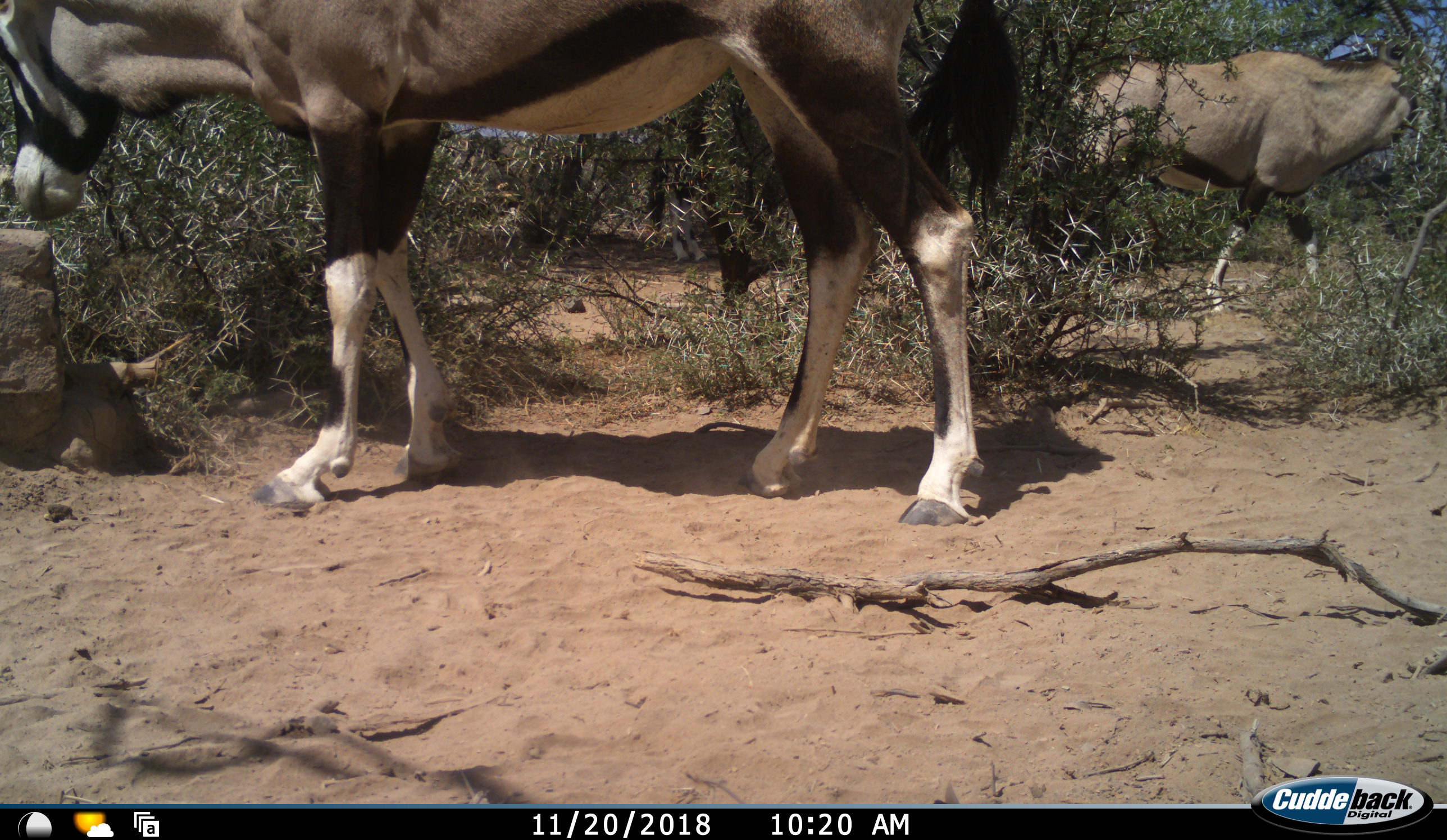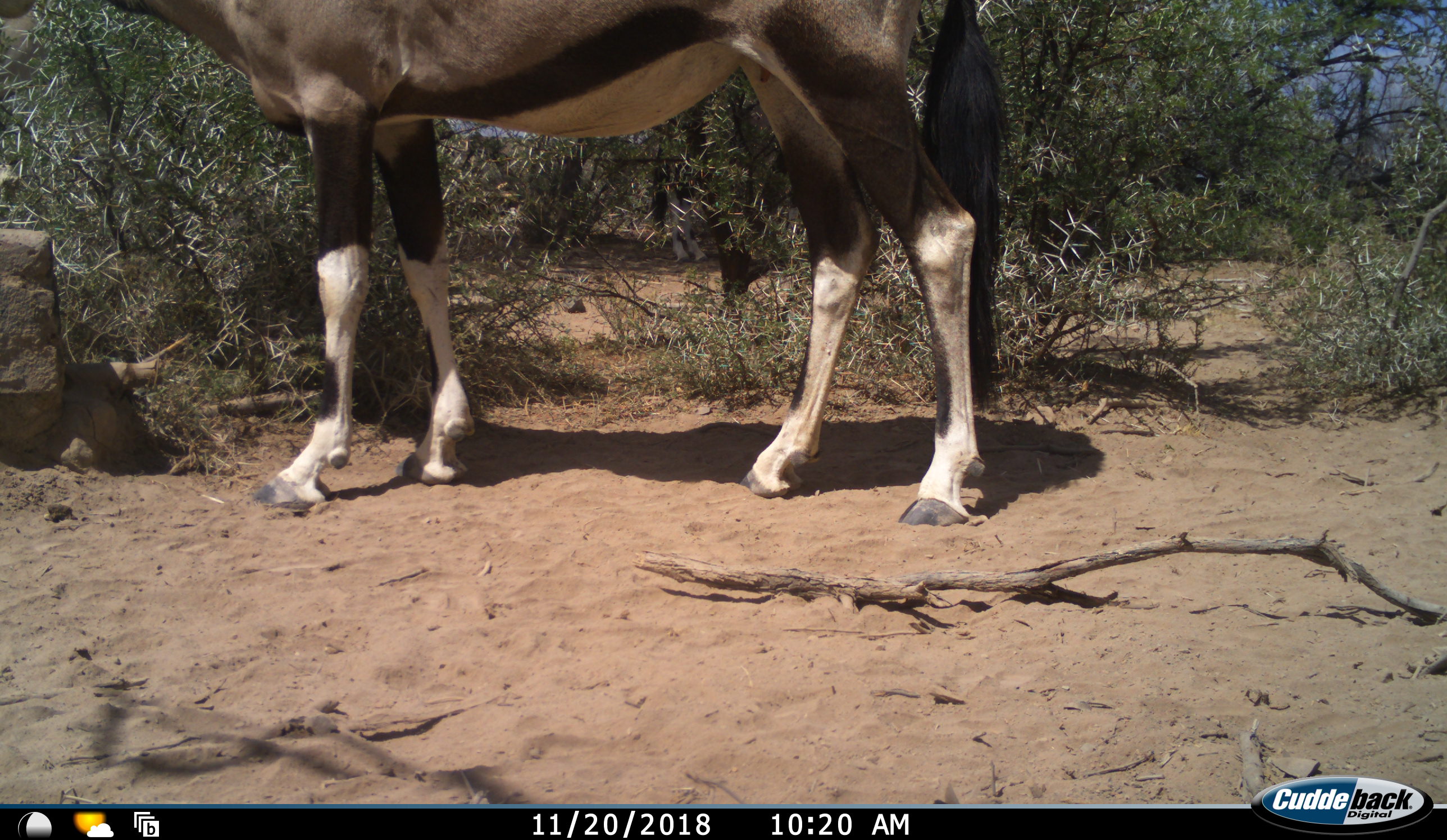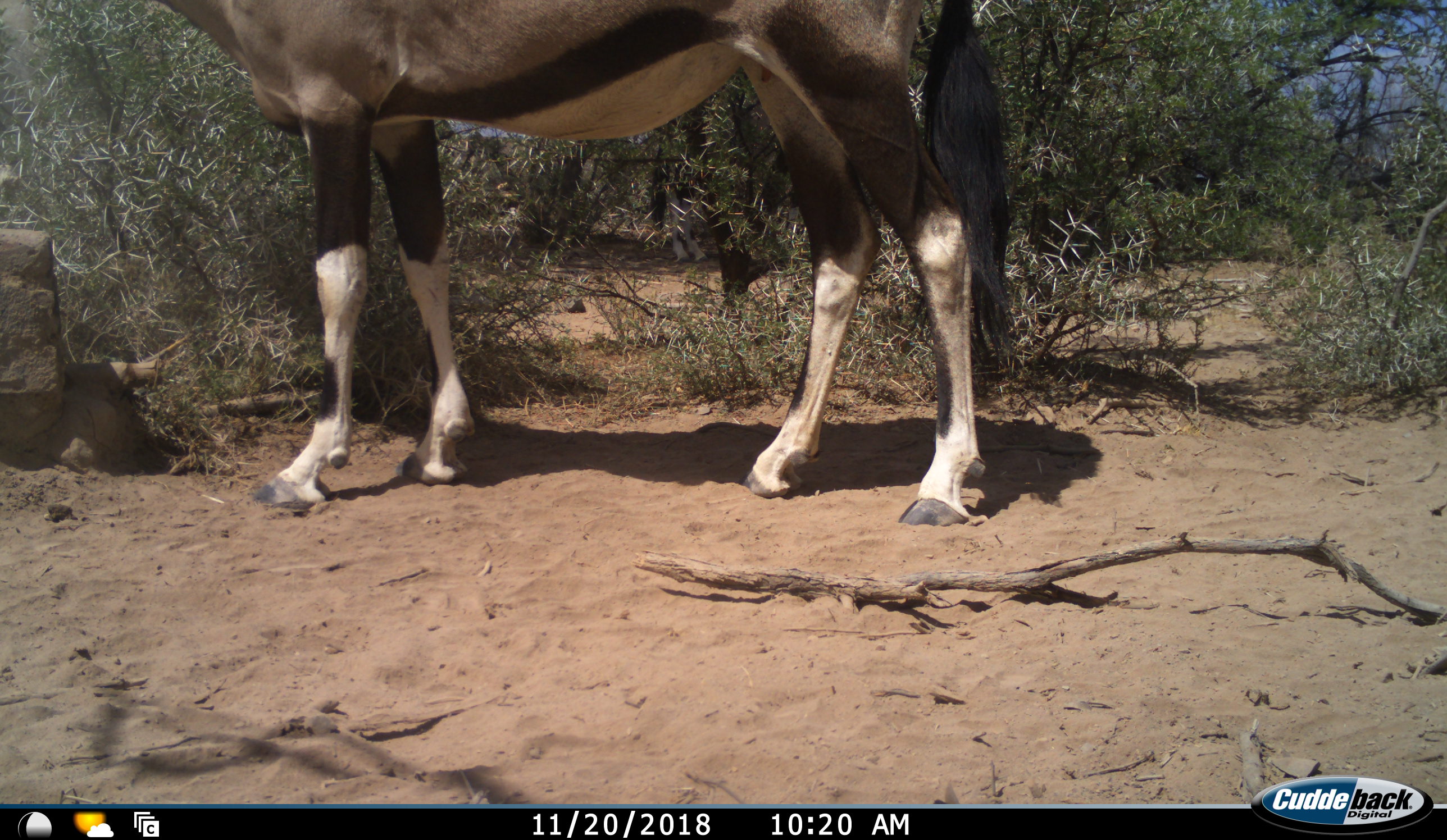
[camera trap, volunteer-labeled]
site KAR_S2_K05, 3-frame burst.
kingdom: Animalia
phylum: Chordata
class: Mammalia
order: Artiodactyla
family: Bovidae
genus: Oryx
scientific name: Oryx gazella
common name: gemsbok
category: oryx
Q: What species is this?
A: Oryx (gemsbok) (Oryx gazella).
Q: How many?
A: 2.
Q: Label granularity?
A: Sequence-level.